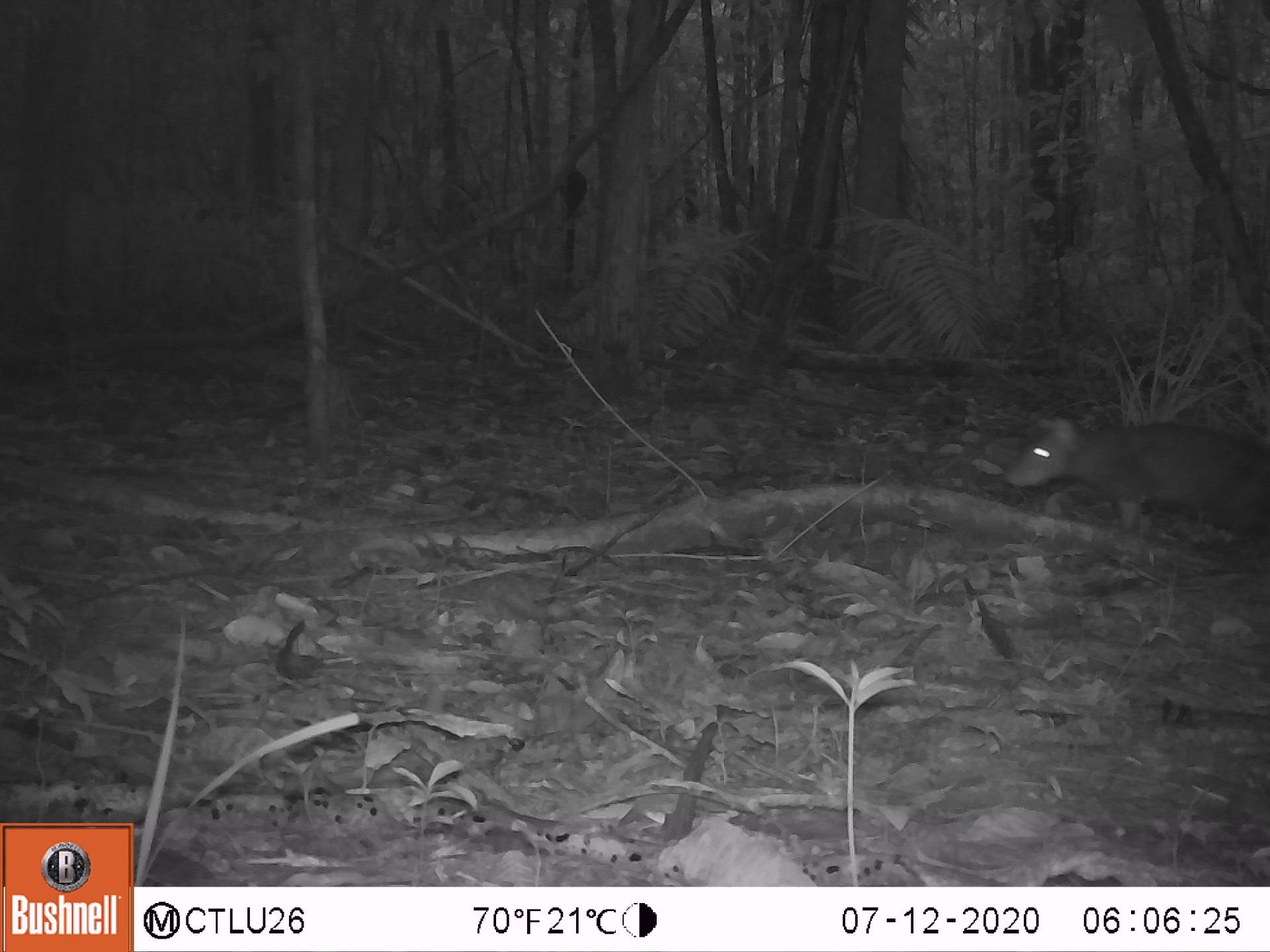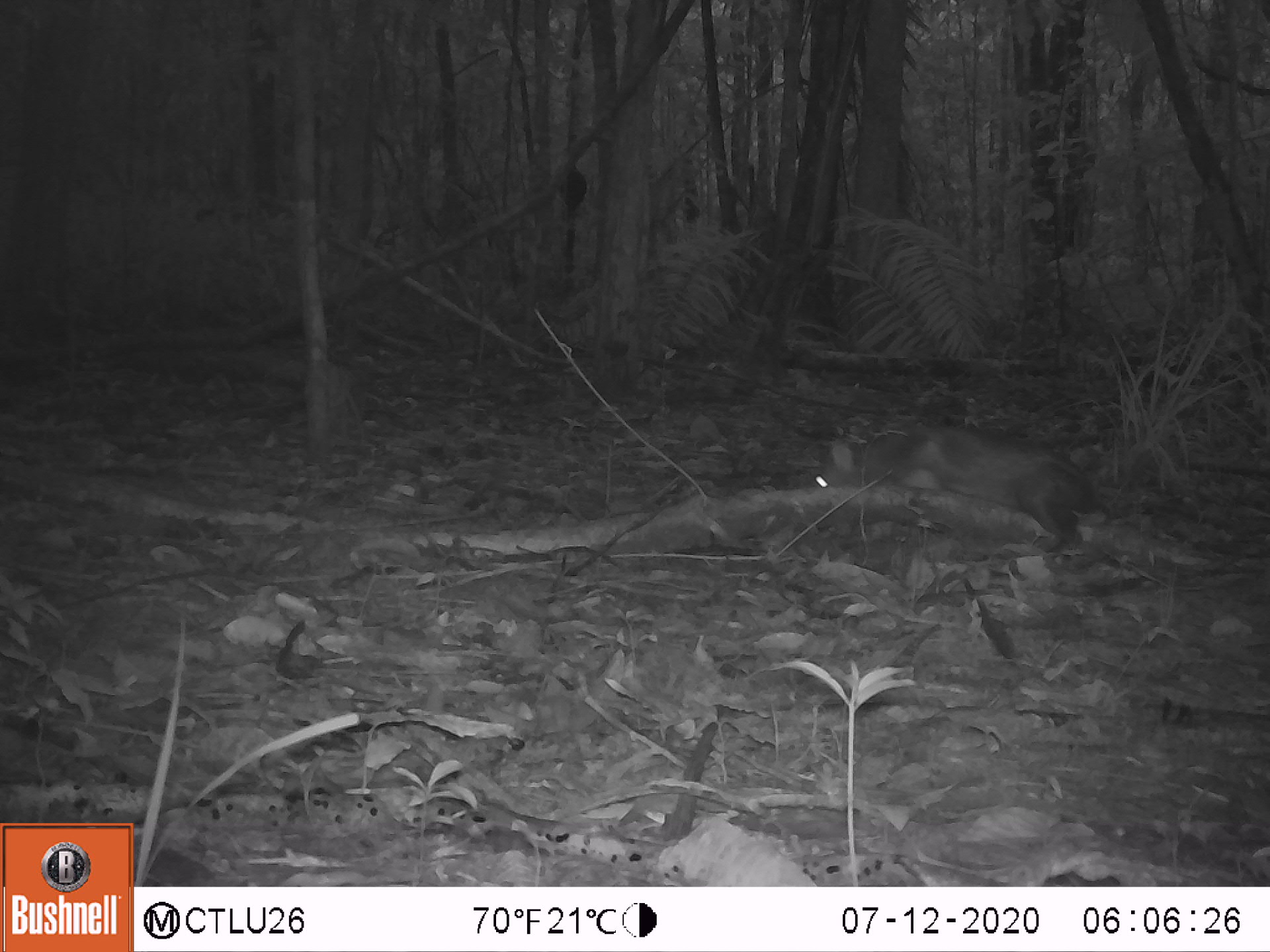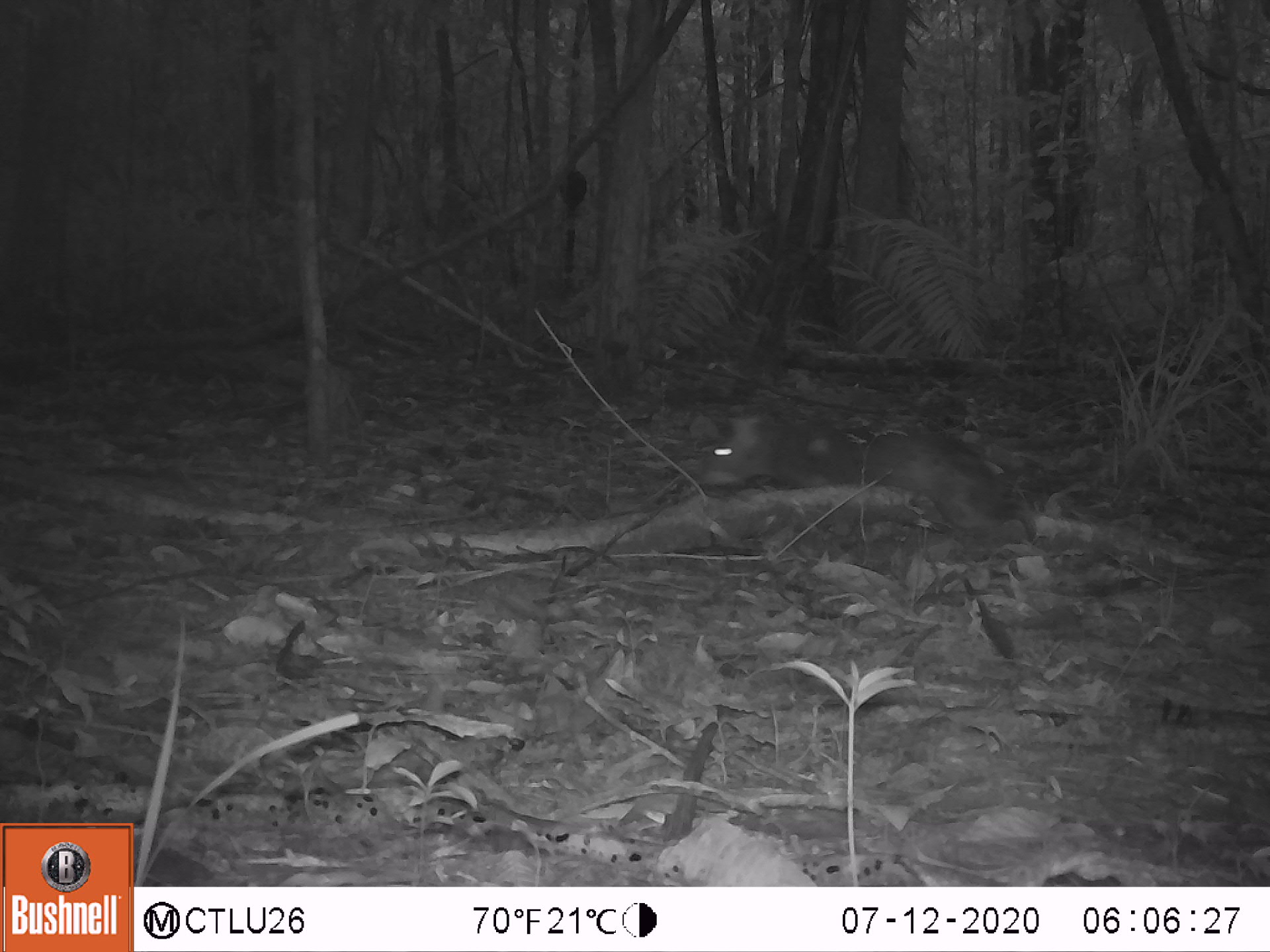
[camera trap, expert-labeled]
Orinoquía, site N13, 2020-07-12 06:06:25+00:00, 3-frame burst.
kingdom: Animalia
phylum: Chordata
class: Mammalia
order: Rodentia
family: Dasyproctidae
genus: Dasyprocta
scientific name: Dasyprocta fuliginosa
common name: black agouti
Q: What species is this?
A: Black agouti (Dasyprocta fuliginosa).